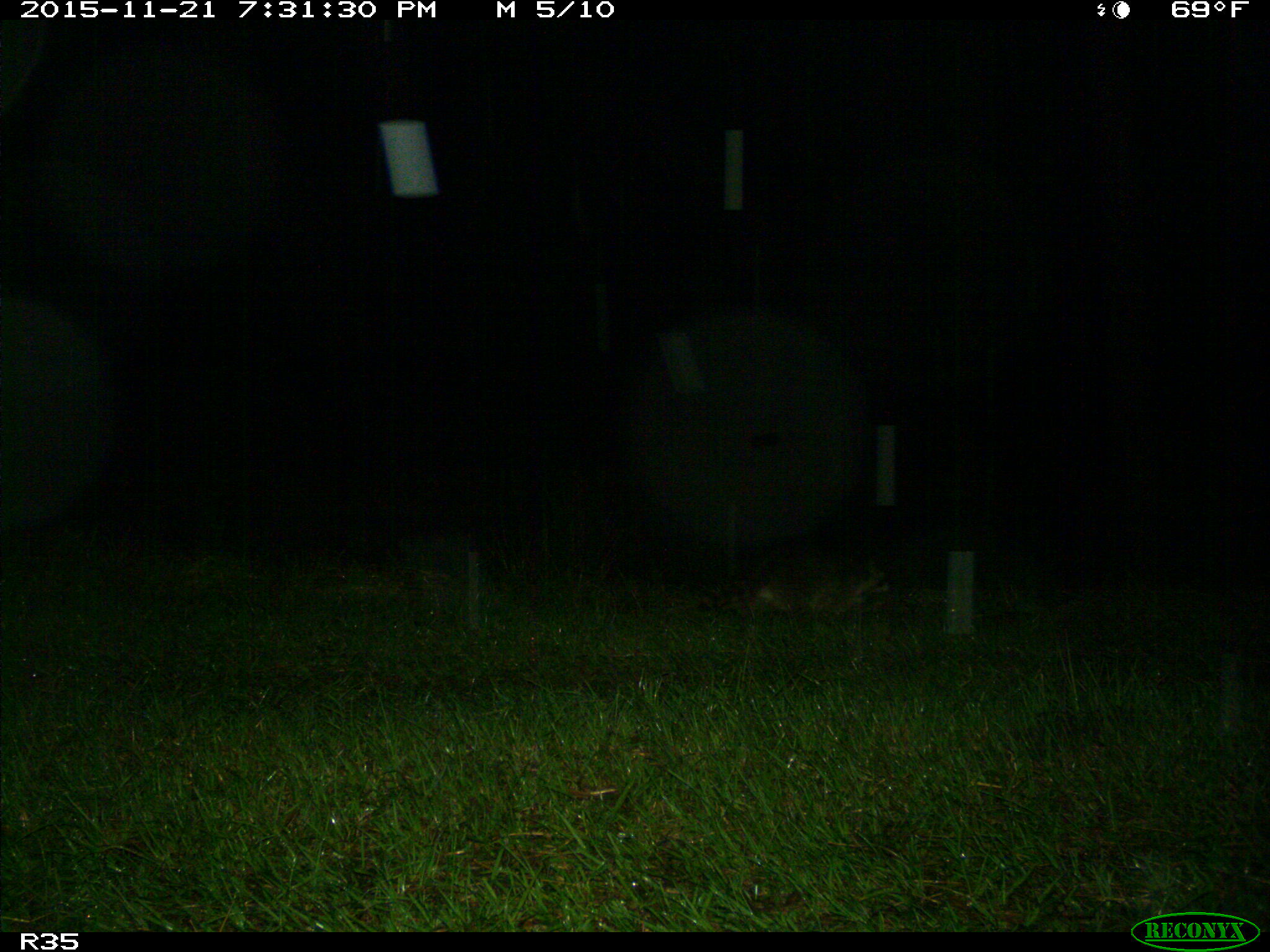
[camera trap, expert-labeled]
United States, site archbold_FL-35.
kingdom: Animalia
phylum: Chordata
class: Mammalia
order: Carnivora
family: Procyonidae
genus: Procyon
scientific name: Procyon lotor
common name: common raccoon